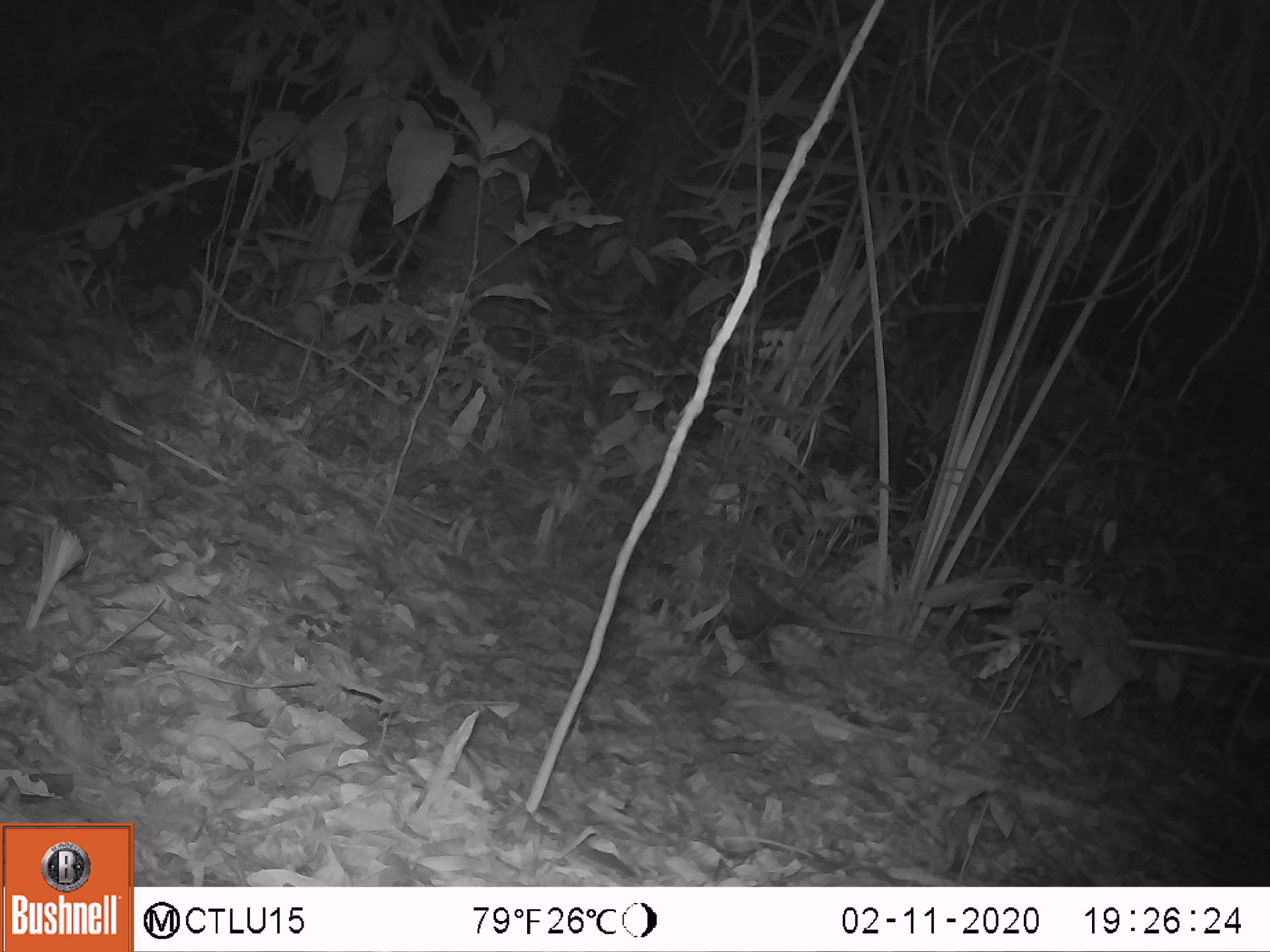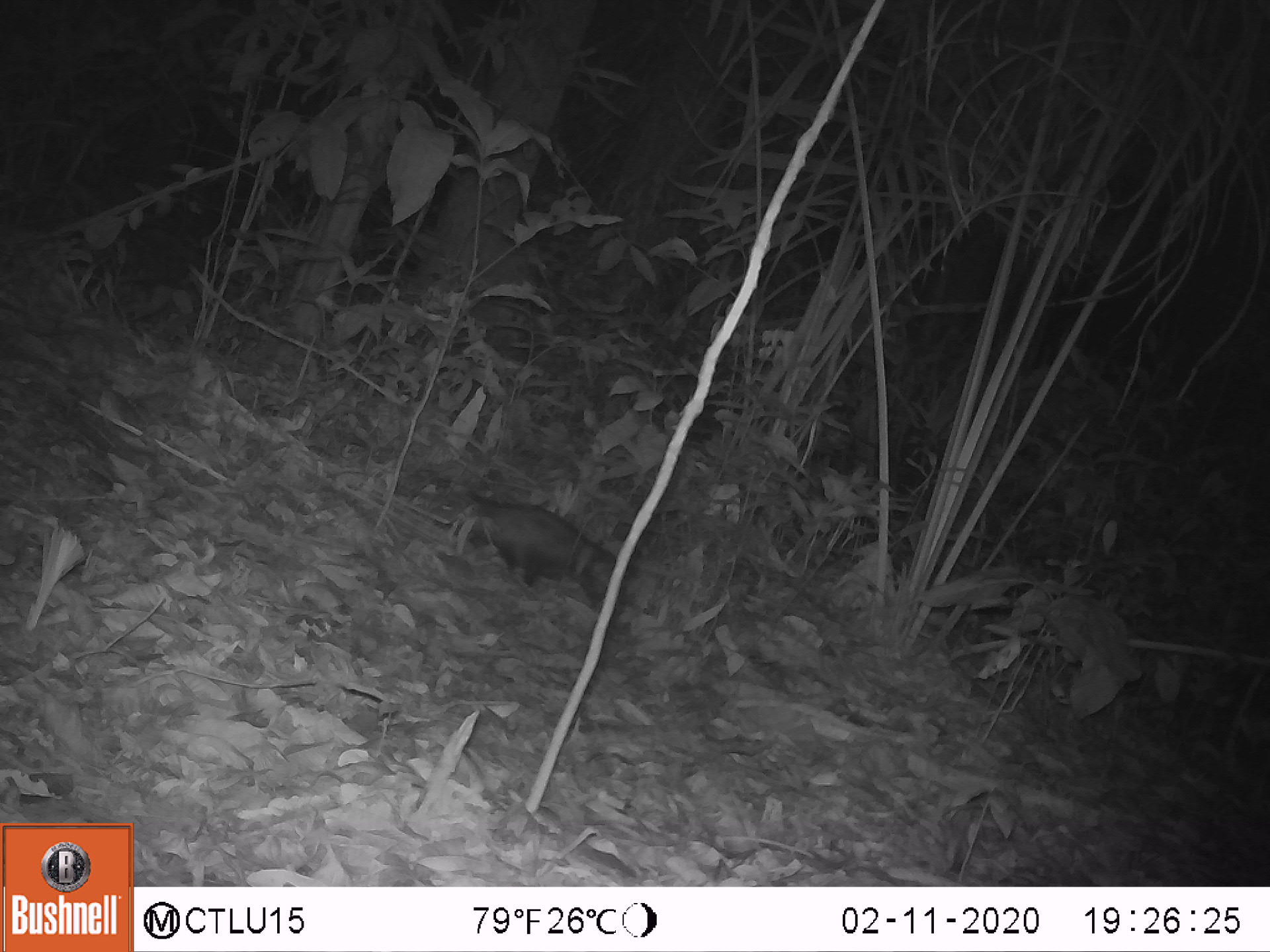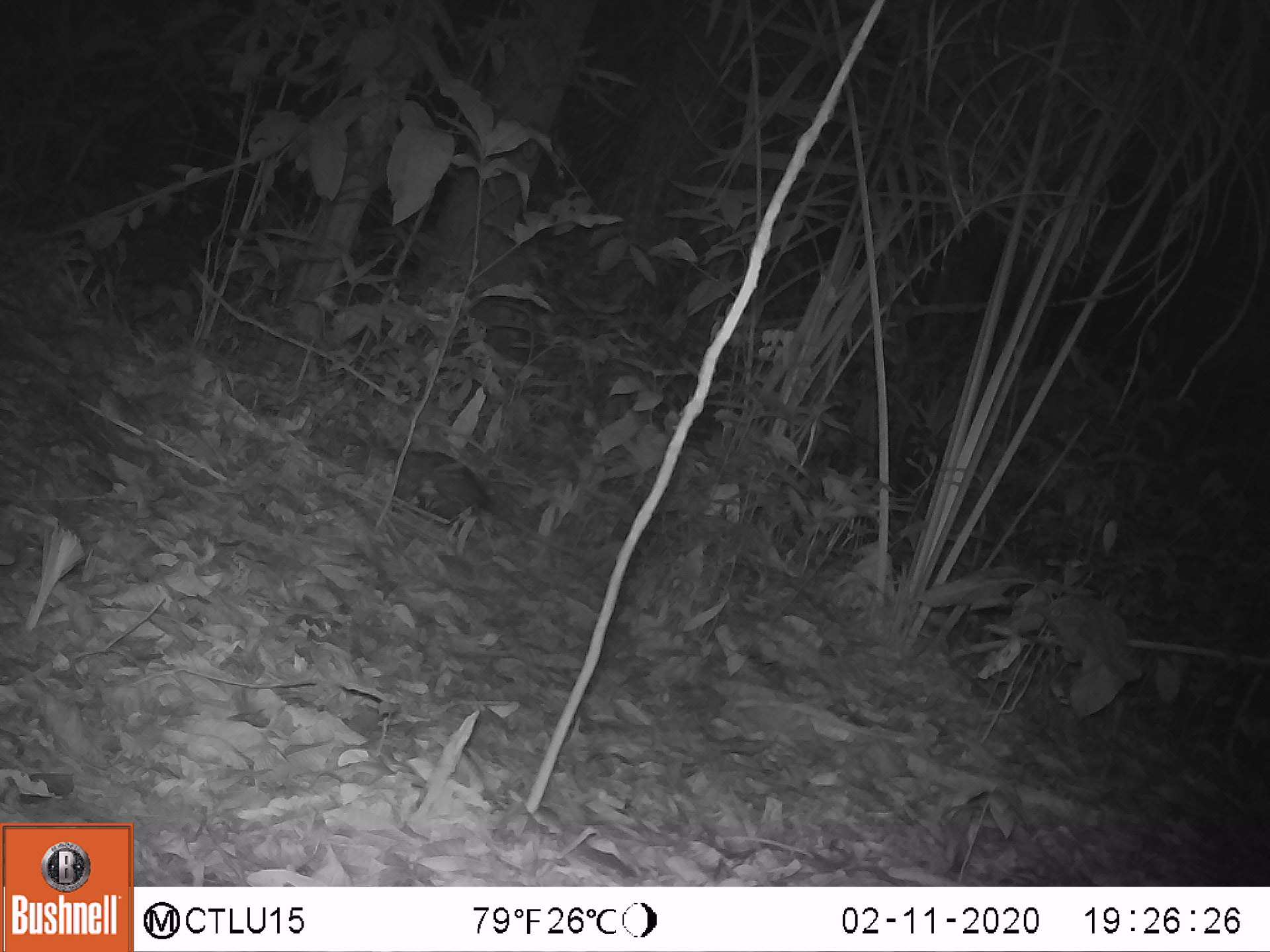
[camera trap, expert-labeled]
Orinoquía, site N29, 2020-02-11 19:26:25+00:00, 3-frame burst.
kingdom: Animalia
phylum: Chordata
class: Mammalia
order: Didelphimorphia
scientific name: Didelphimorphia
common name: possum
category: unknown possum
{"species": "unknown possum (possum) (Didelphimorphia)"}